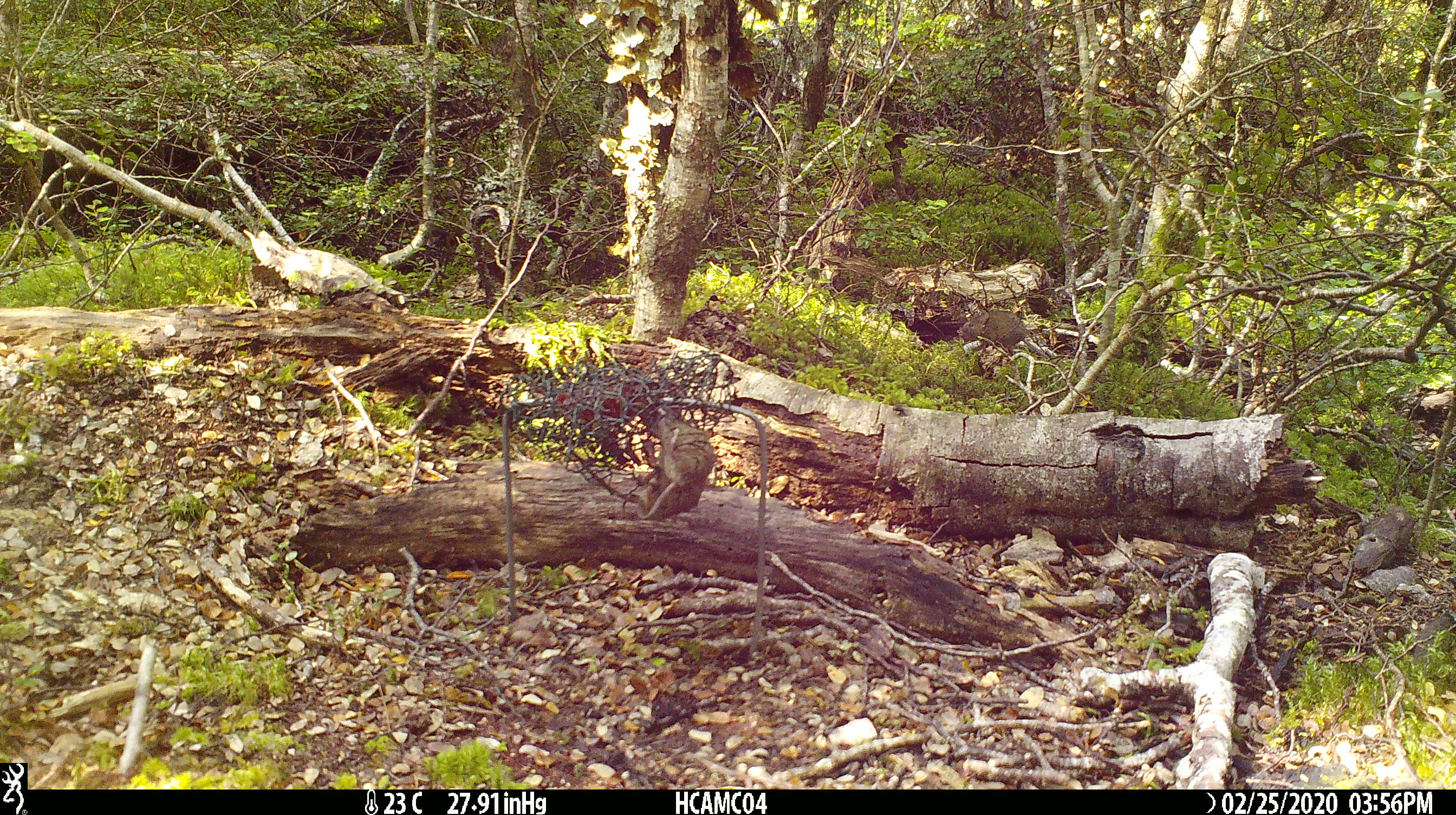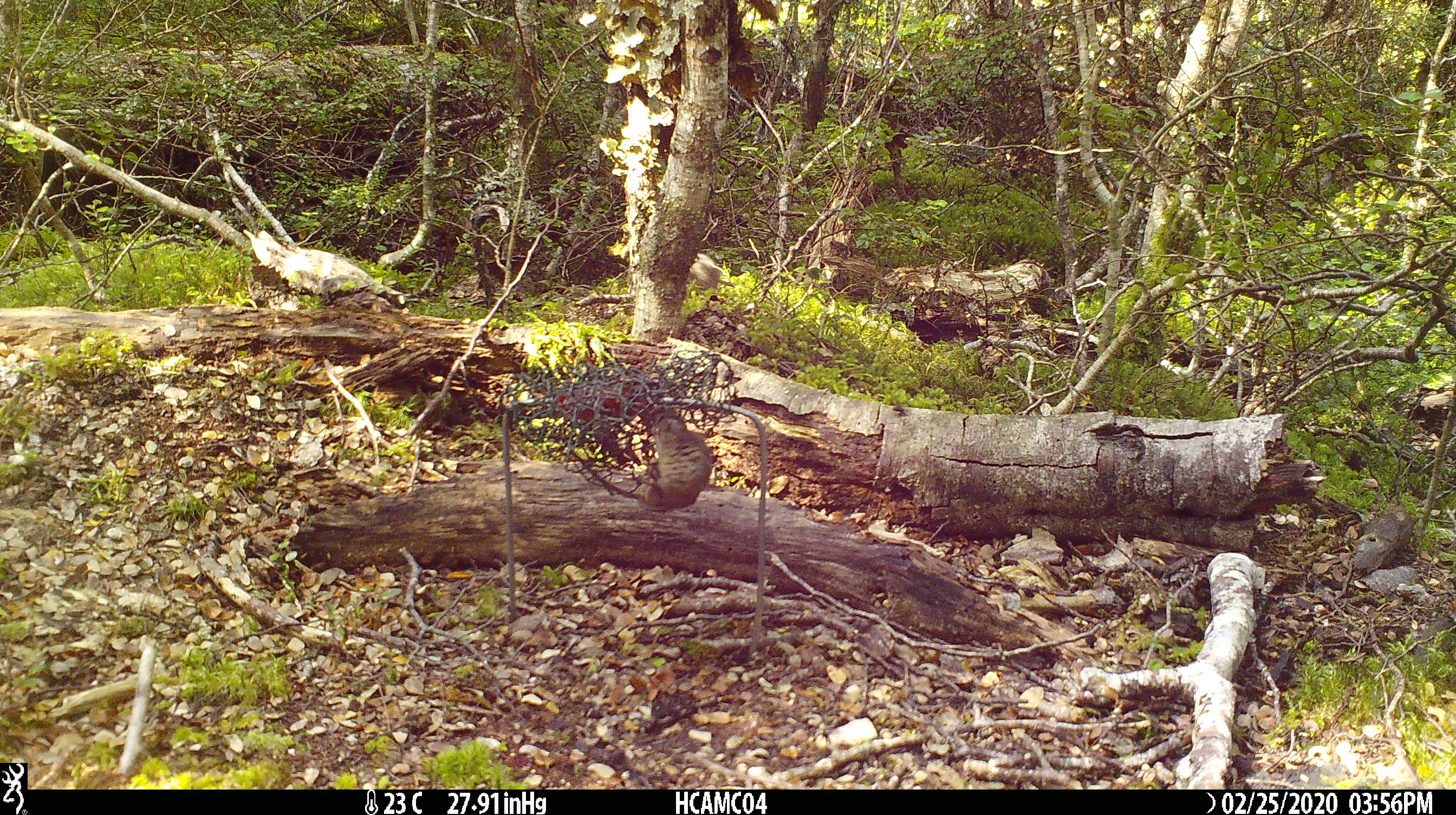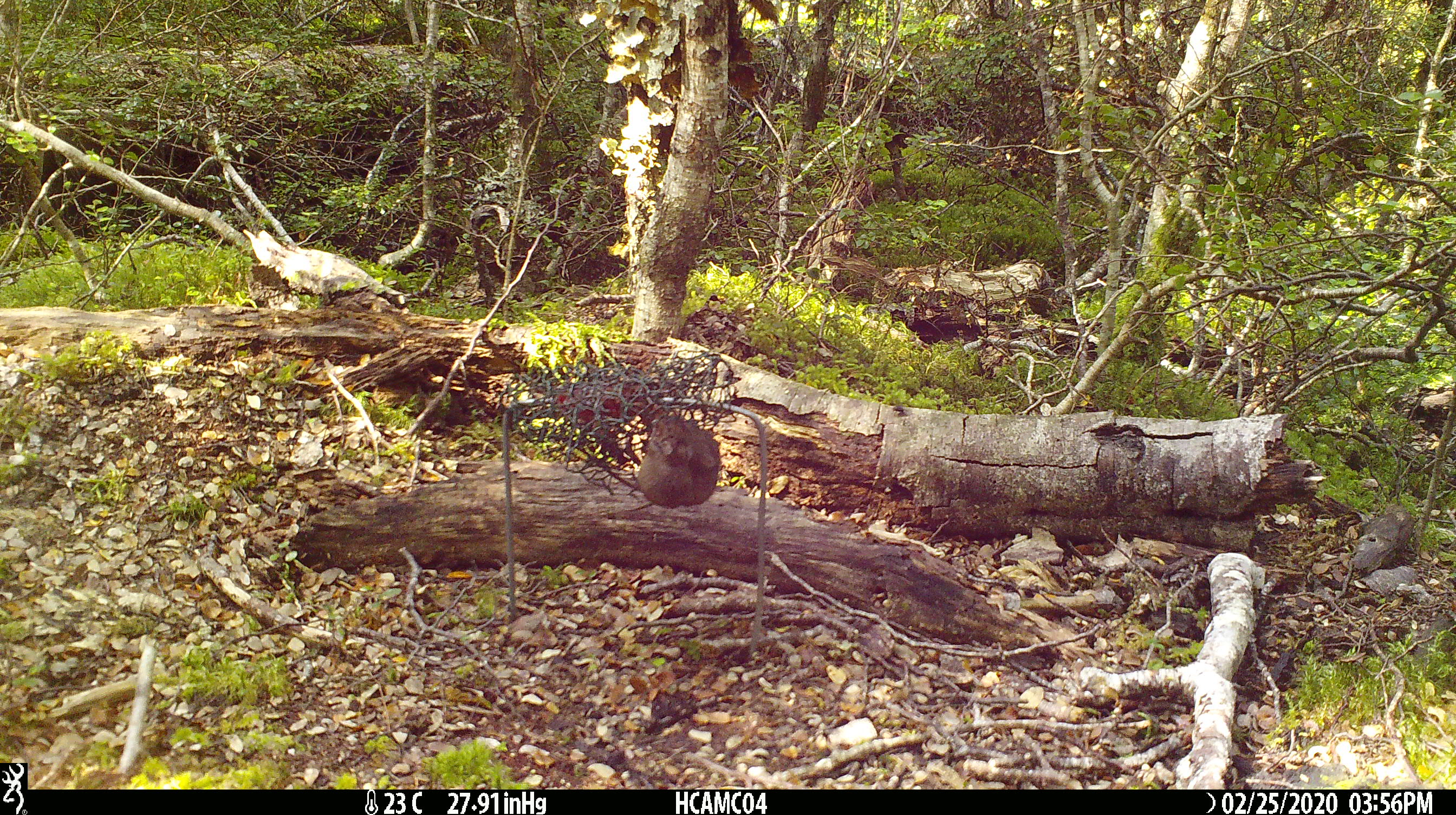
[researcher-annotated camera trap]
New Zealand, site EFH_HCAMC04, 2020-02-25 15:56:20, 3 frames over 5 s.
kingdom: Animalia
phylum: Chordata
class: Mammalia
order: Rodentia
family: Muridae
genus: Mus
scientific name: Mus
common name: mouse